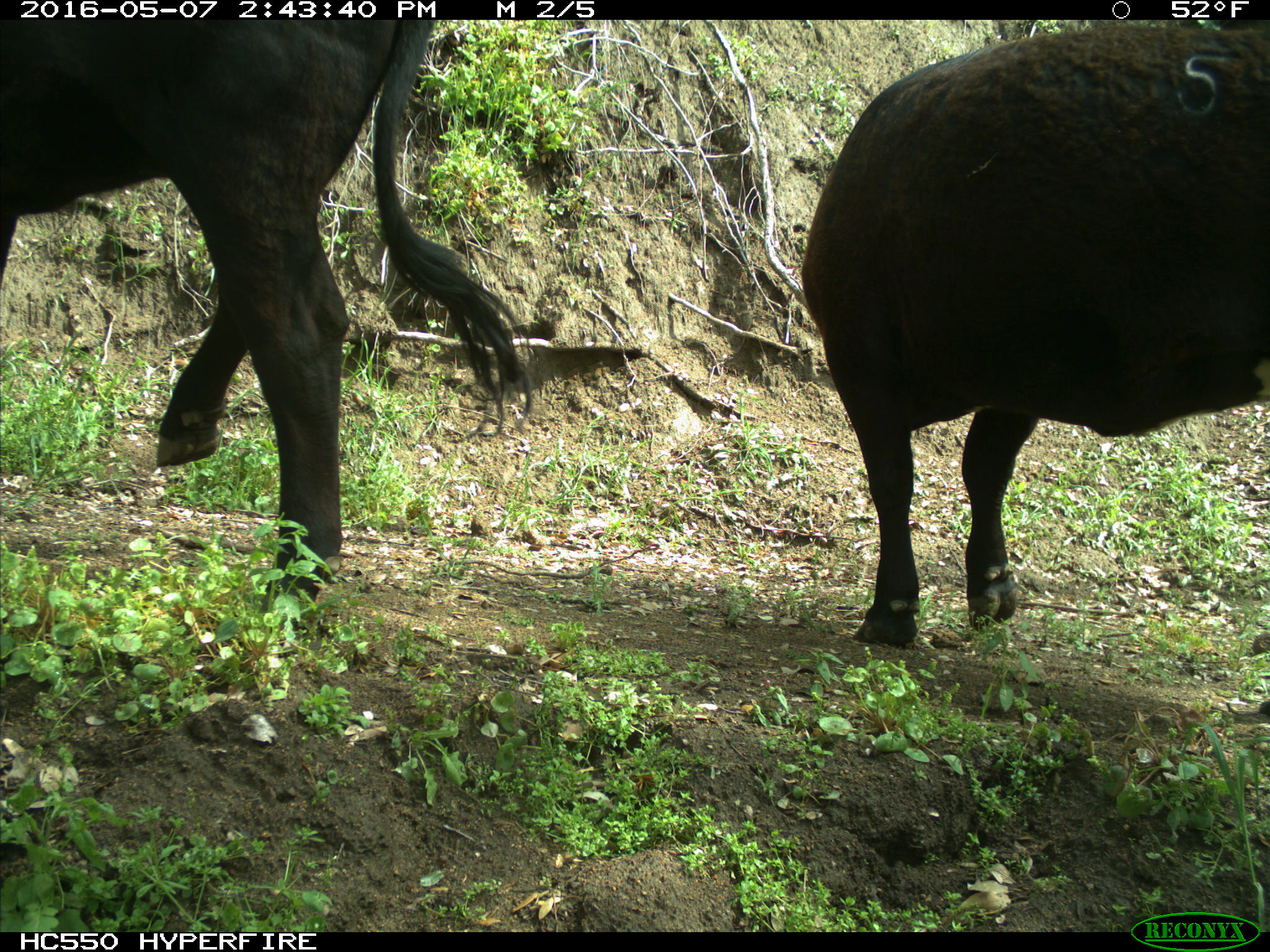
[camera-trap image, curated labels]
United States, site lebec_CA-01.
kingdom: Animalia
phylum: Chordata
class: Mammalia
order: Artiodactyla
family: Bovidae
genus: Bos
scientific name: Bos taurus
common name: domestic cow